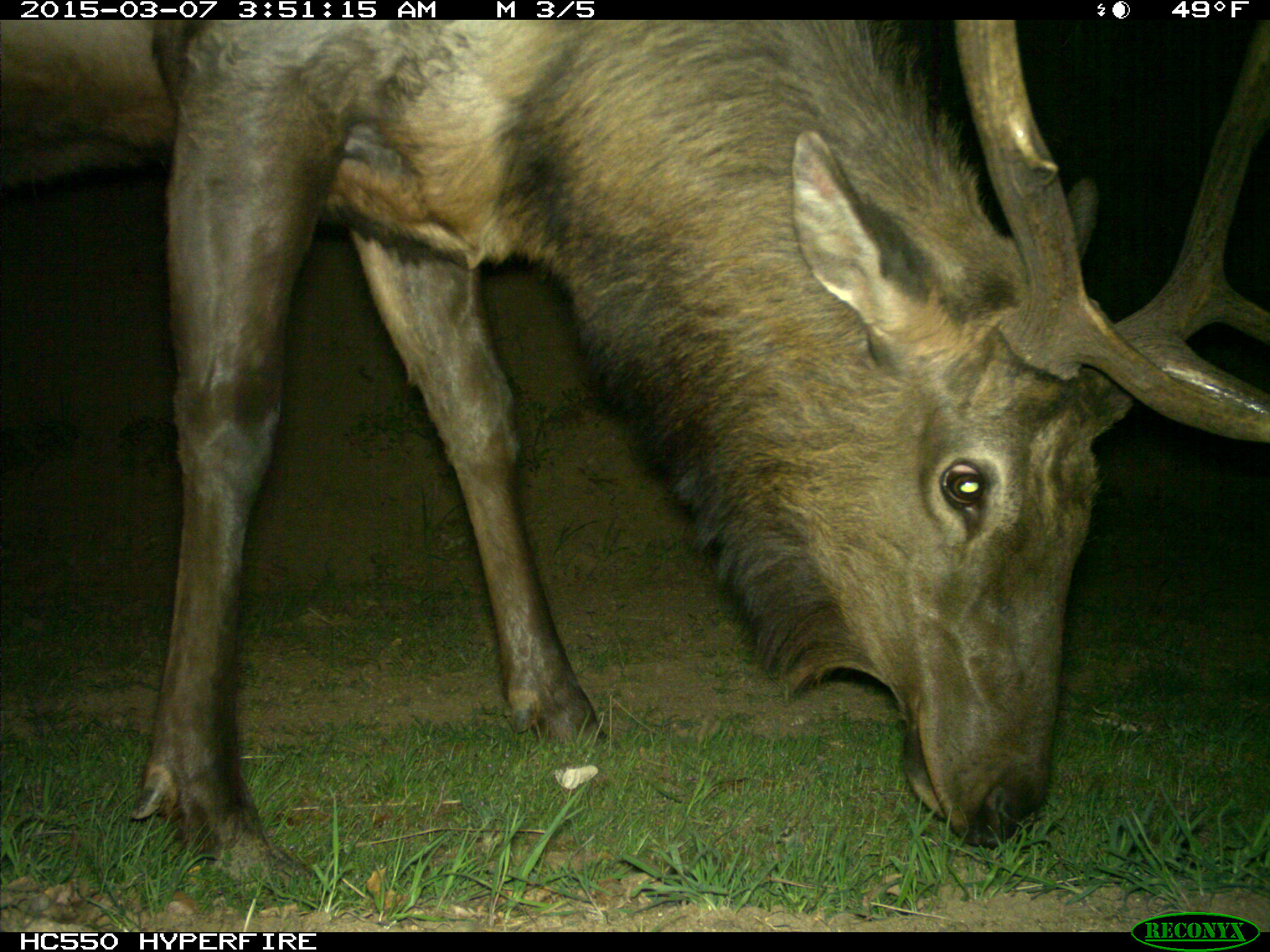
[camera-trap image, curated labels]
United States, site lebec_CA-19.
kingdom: Animalia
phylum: Chordata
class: Mammalia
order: Artiodactyla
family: Cervidae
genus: Cervus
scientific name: Cervus canadensis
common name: elk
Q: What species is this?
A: Cervus canadensis (elk).